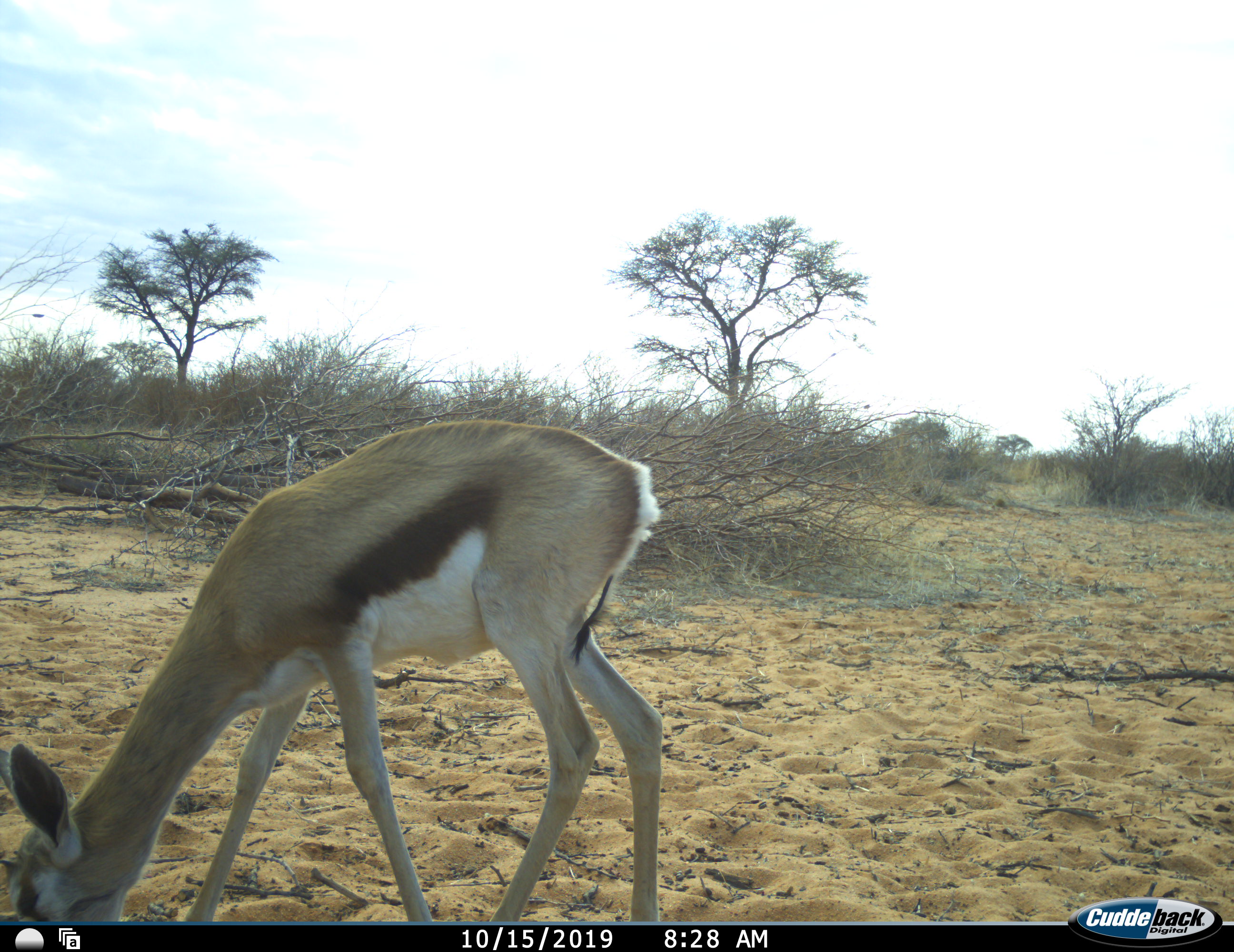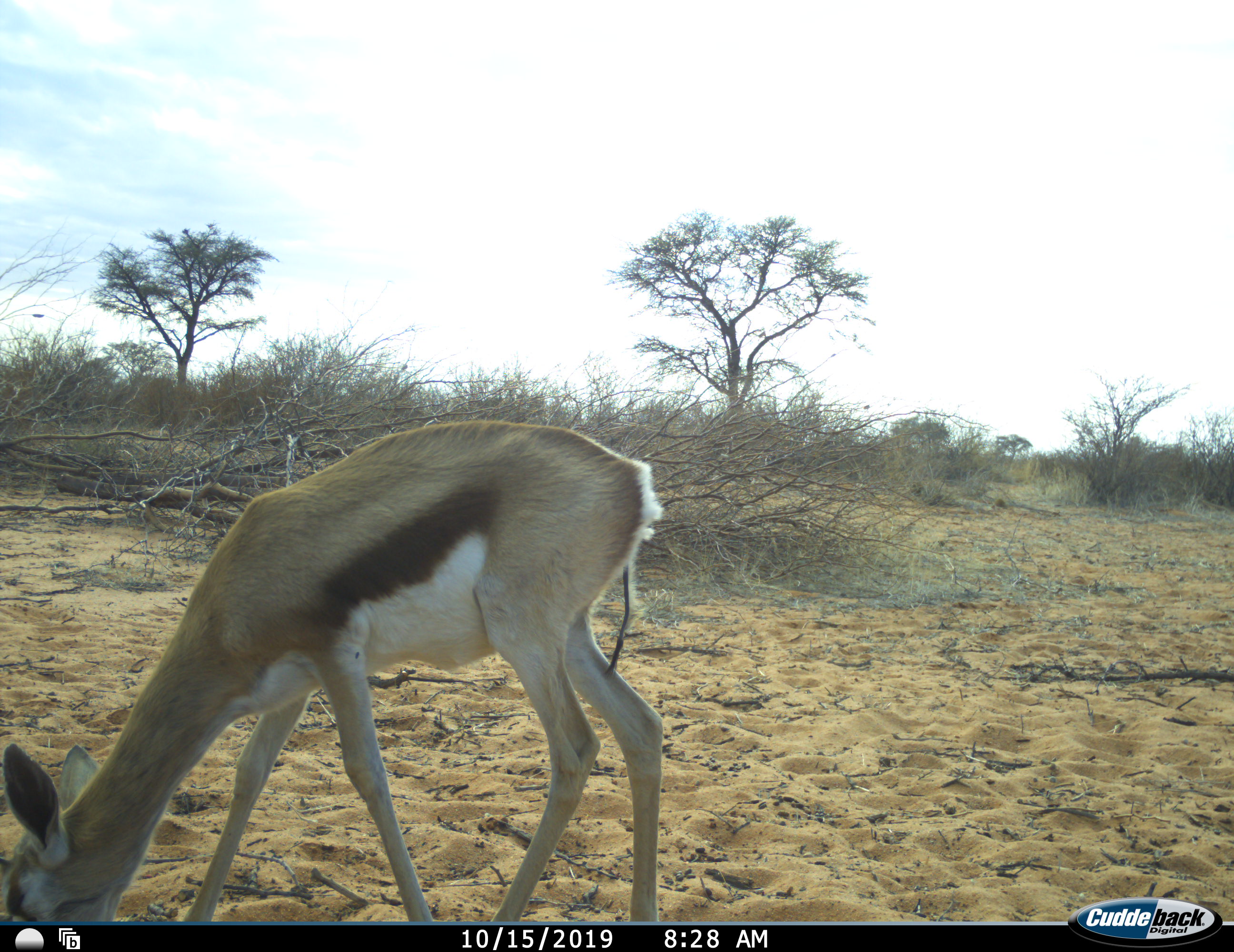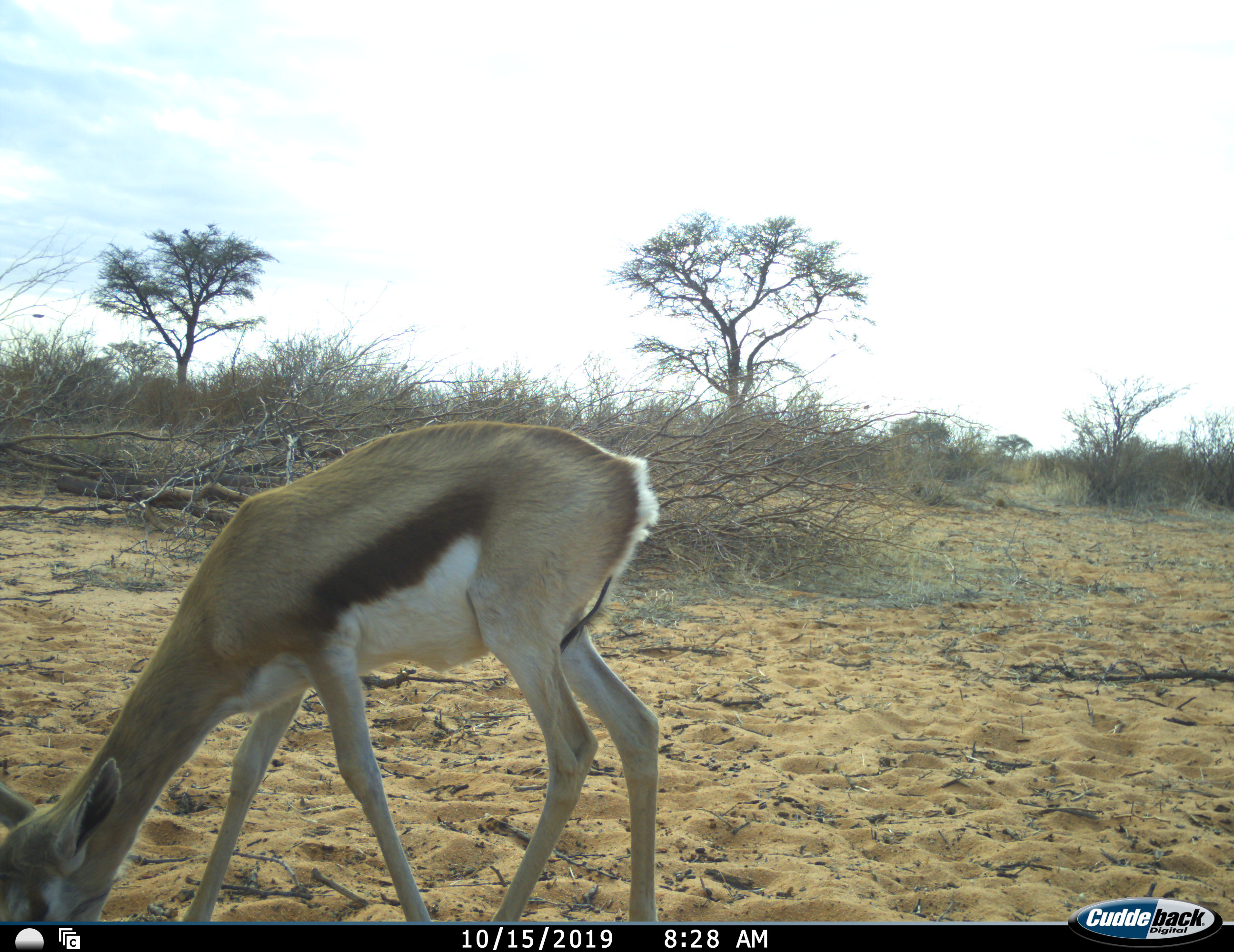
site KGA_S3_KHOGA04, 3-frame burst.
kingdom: Animalia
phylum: Chordata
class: Mammalia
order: Artiodactyla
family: Bovidae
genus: Antidorcas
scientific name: Antidorcas marsupialis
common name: springbok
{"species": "springbok (Antidorcas marsupialis)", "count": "1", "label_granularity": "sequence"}